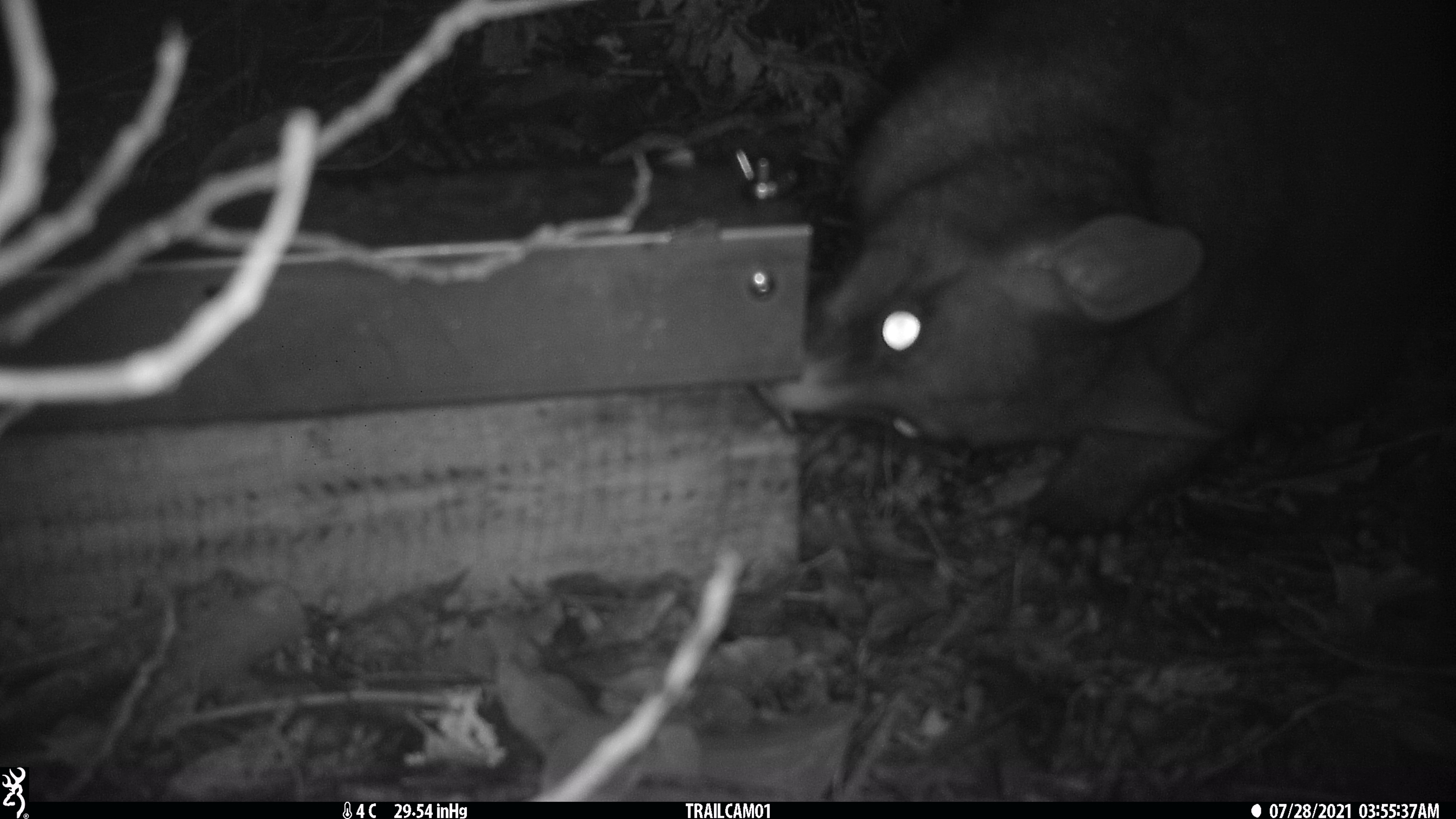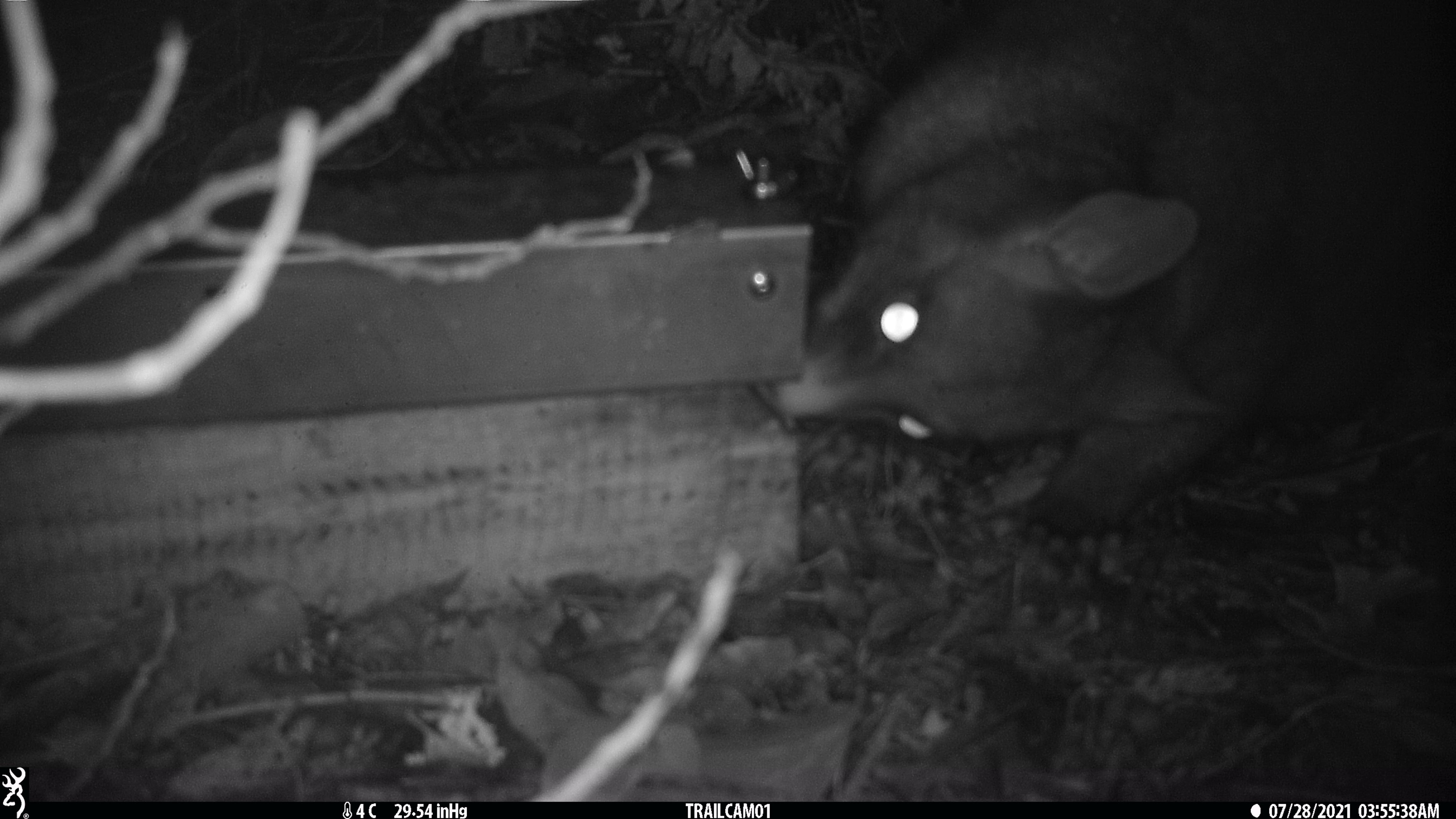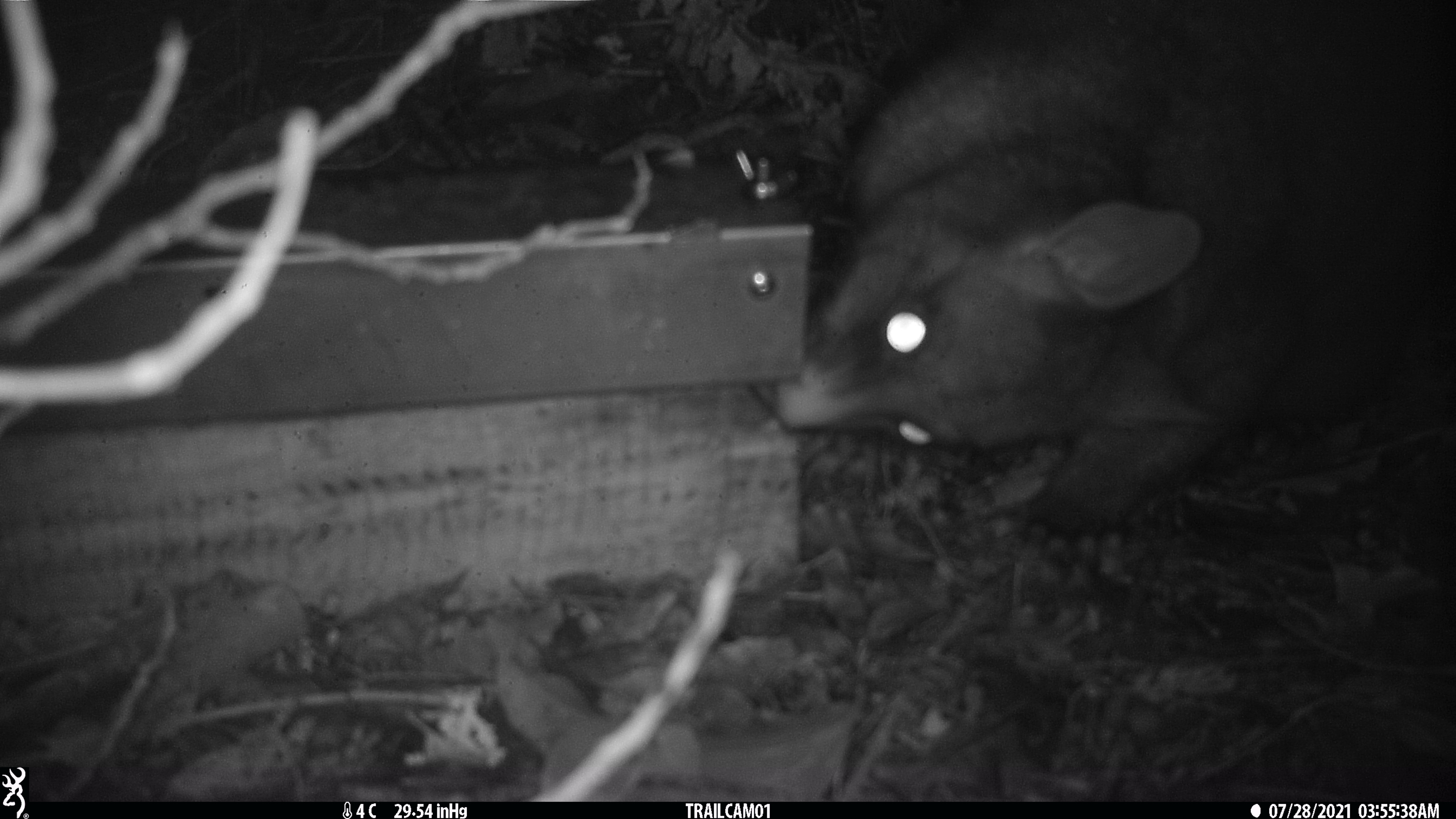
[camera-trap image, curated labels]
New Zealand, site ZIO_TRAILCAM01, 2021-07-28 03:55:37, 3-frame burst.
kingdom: Animalia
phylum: Chordata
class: Mammalia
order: Diprotodontia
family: Phalangeridae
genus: Trichosurus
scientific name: Trichosurus vulpecula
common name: common brushtail possum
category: possum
Possum (common brushtail possum) (Trichosurus vulpecula).